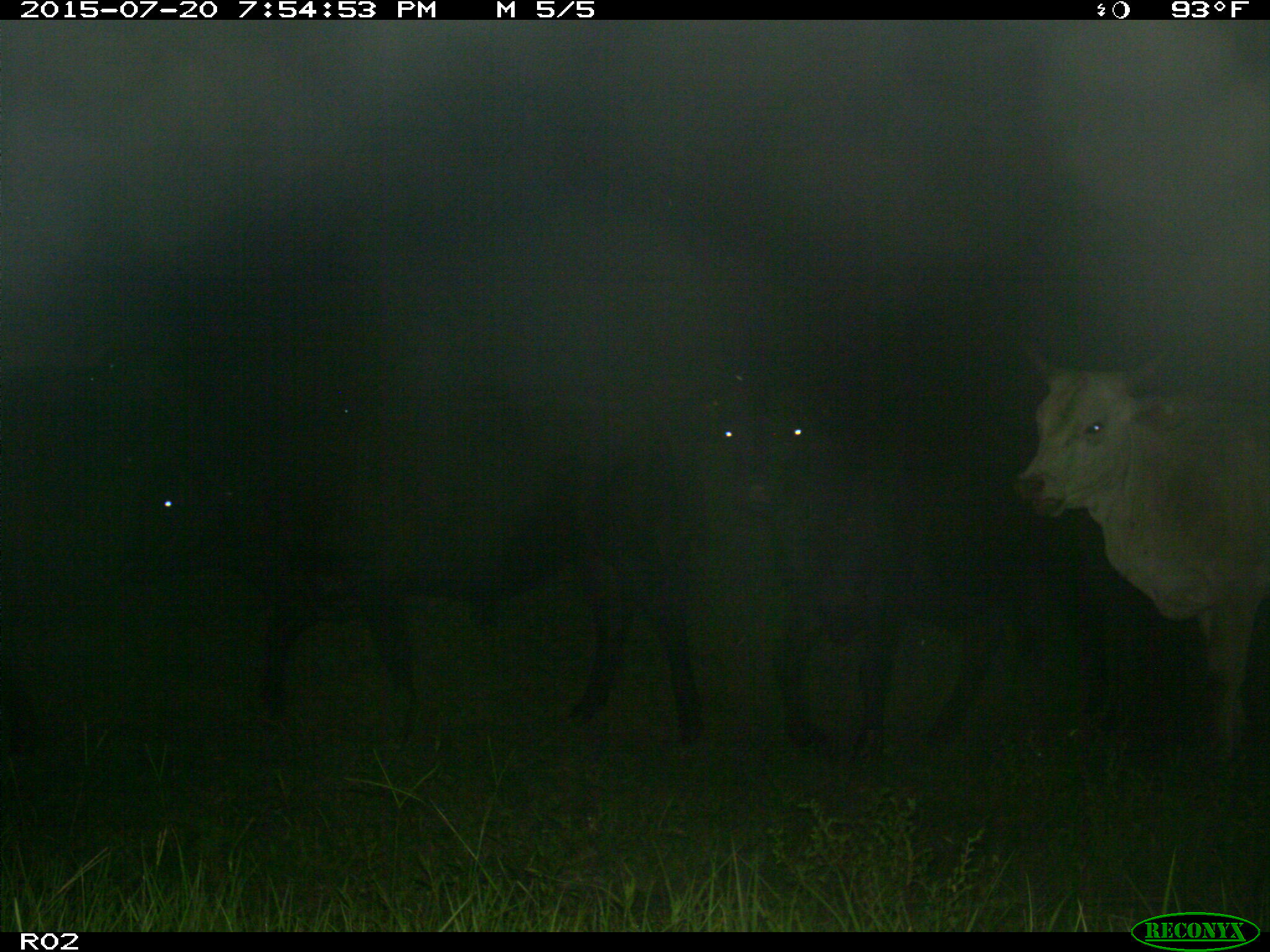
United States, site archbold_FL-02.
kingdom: Animalia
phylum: Chordata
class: Mammalia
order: Artiodactyla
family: Bovidae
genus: Bos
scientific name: Bos taurus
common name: domestic cow